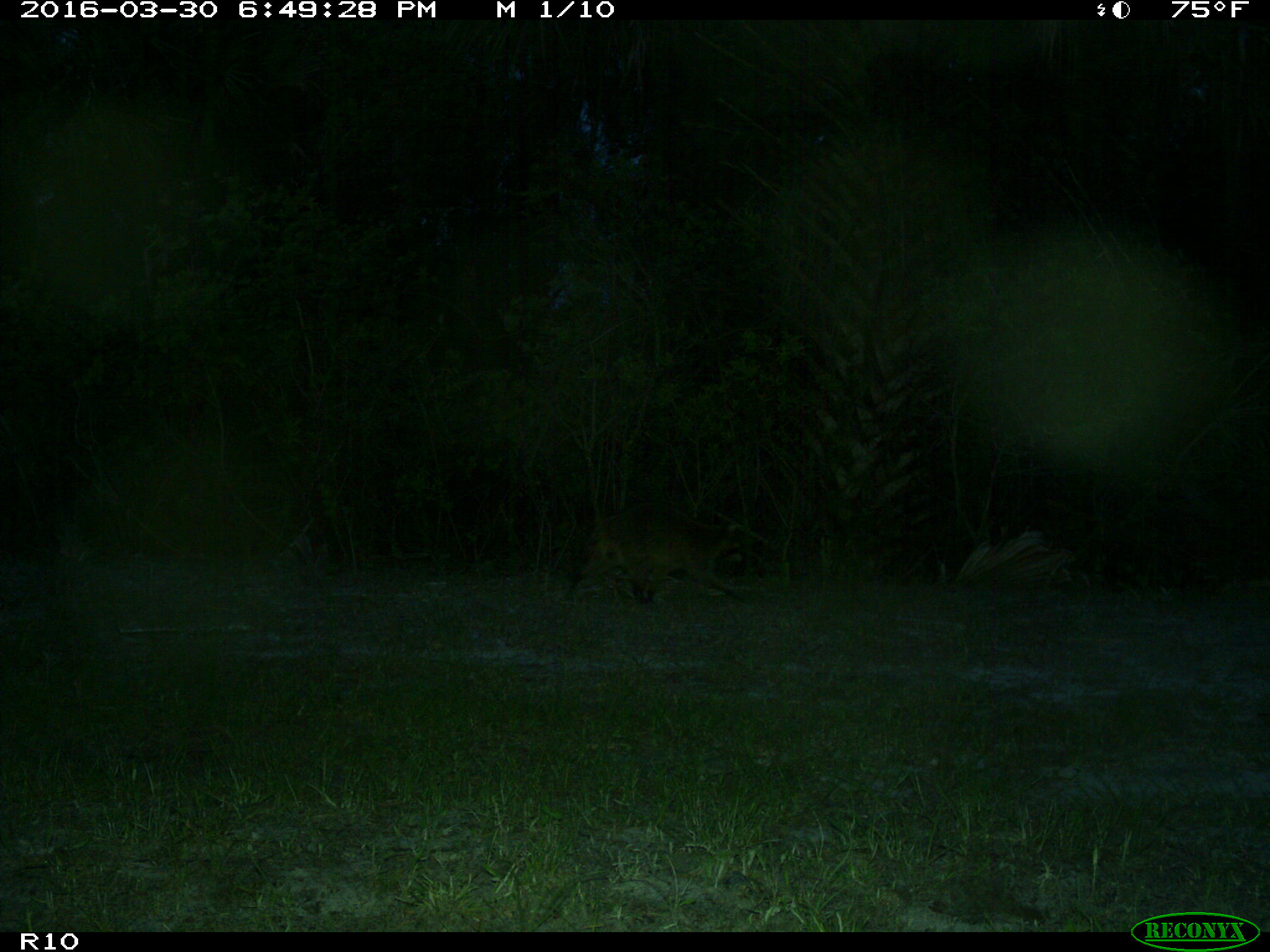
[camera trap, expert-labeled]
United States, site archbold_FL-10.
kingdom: Animalia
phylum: Chordata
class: Mammalia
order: Carnivora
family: Procyonidae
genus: Procyon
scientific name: Procyon lotor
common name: common raccoon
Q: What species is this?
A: Procyon lotor (common raccoon).